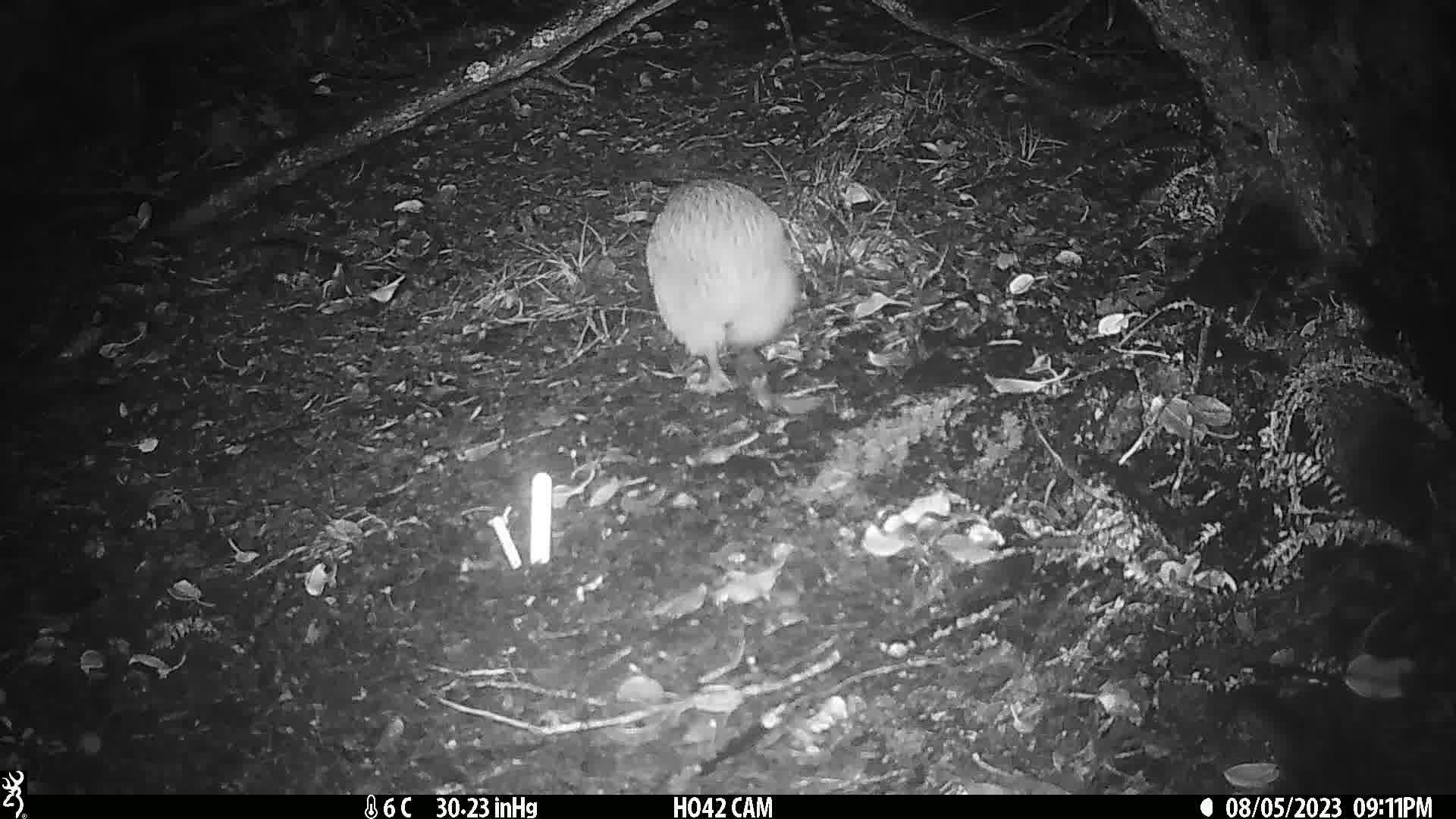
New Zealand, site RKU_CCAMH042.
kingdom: Animalia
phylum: Chordata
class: Aves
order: Apterygiformes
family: Apterygidae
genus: Apteryx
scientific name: Apteryx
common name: kiwi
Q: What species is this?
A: Kiwi (Apteryx).